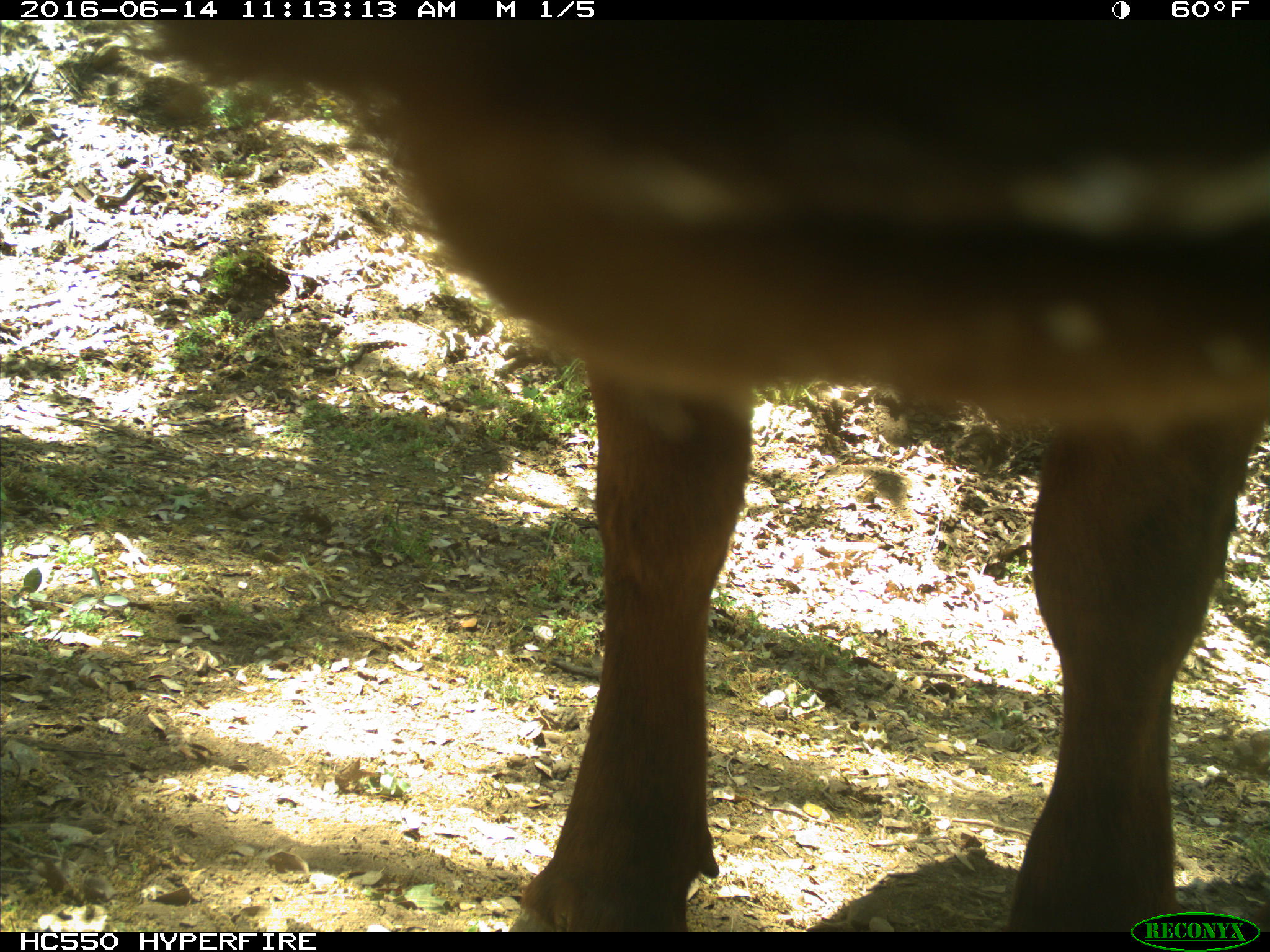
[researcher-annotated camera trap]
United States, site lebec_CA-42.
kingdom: Animalia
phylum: Chordata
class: Mammalia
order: Artiodactyla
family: Bovidae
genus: Bos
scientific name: Bos taurus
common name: domestic cow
Bos taurus (domestic cow).